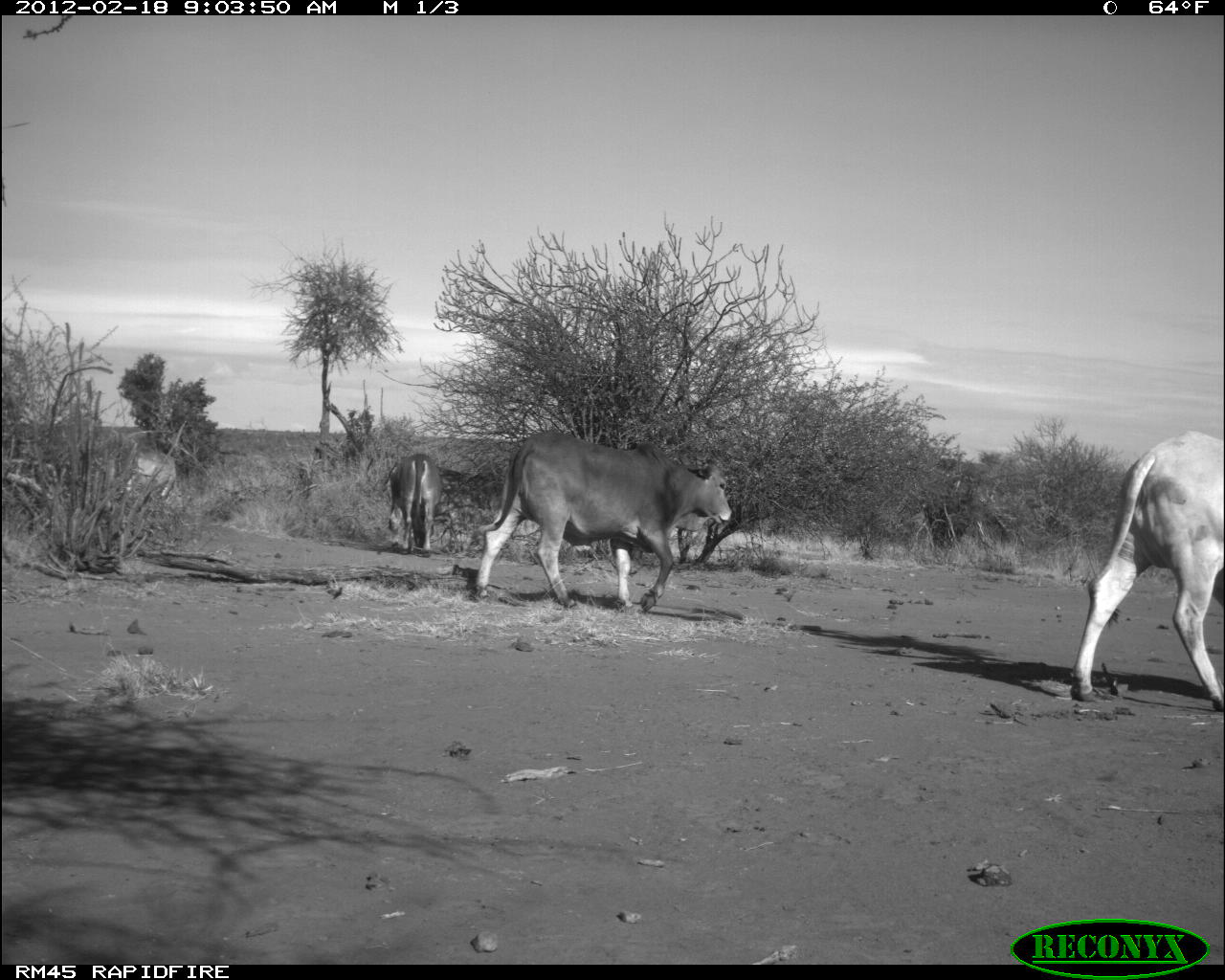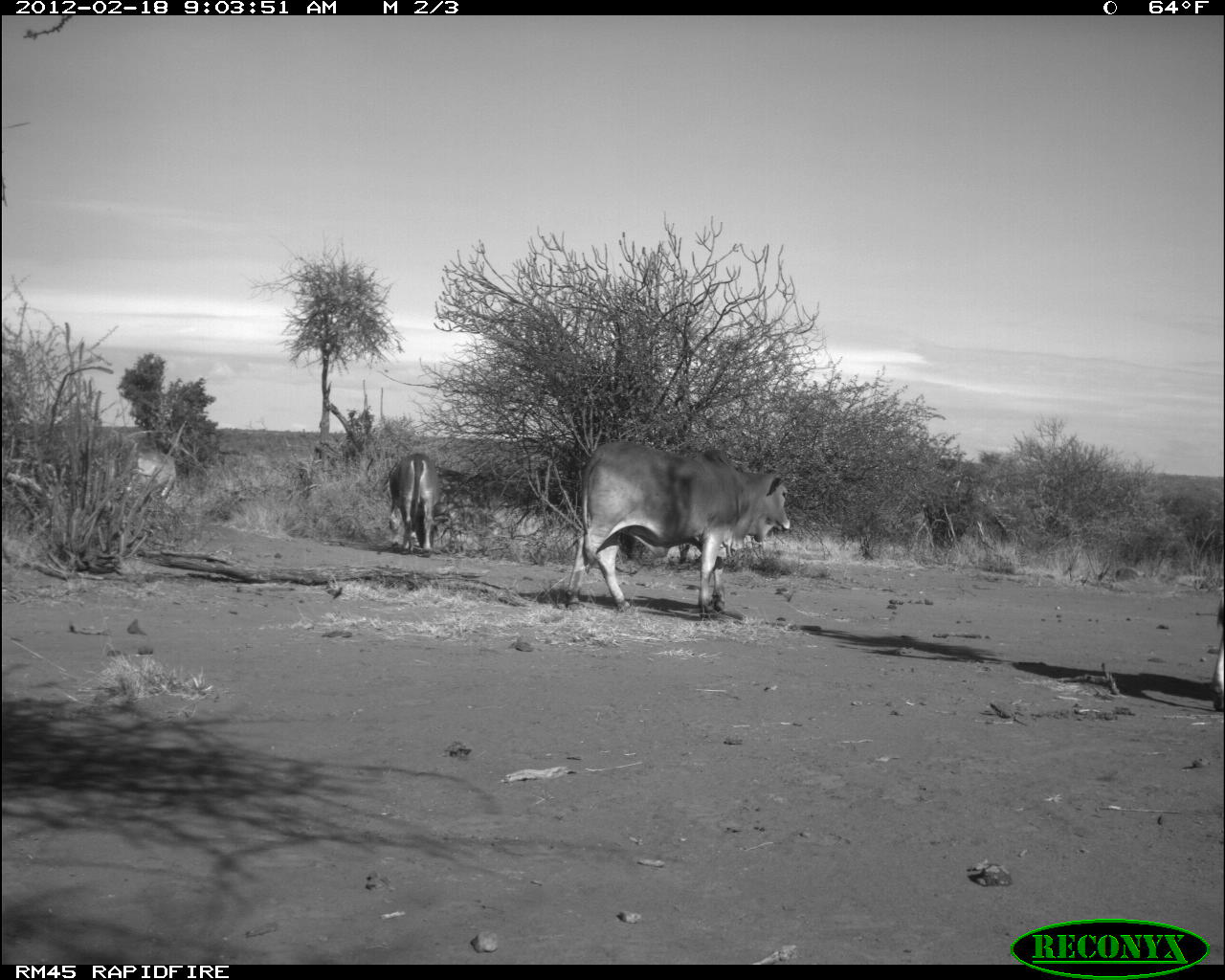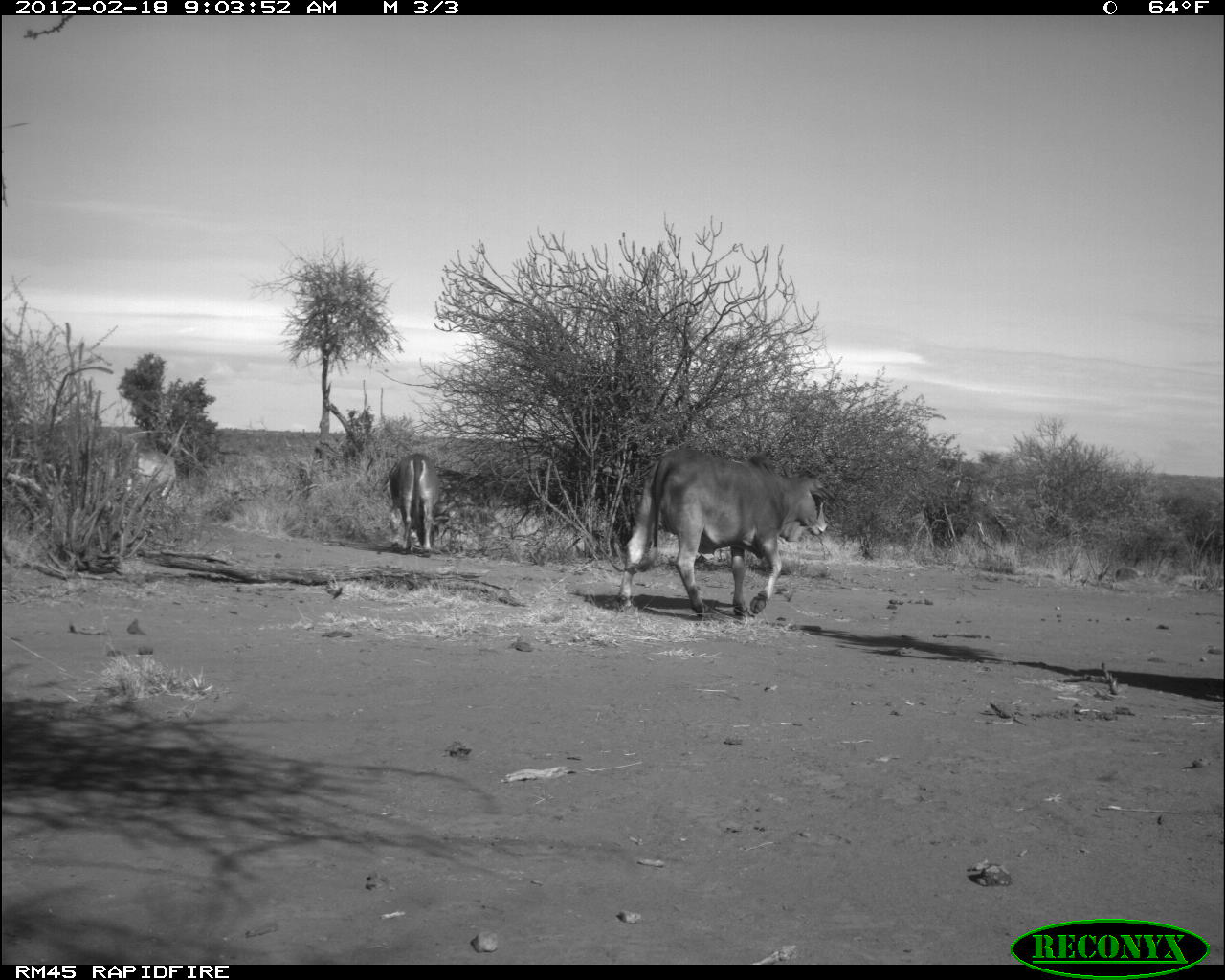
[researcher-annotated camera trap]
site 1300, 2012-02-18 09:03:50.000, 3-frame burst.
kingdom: Animalia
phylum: Chordata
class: Mammalia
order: Artiodactyla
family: Bovidae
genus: Bos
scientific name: Bos taurus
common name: domestic cattle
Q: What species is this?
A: Bos taurus (domestic cattle).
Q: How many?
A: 4.